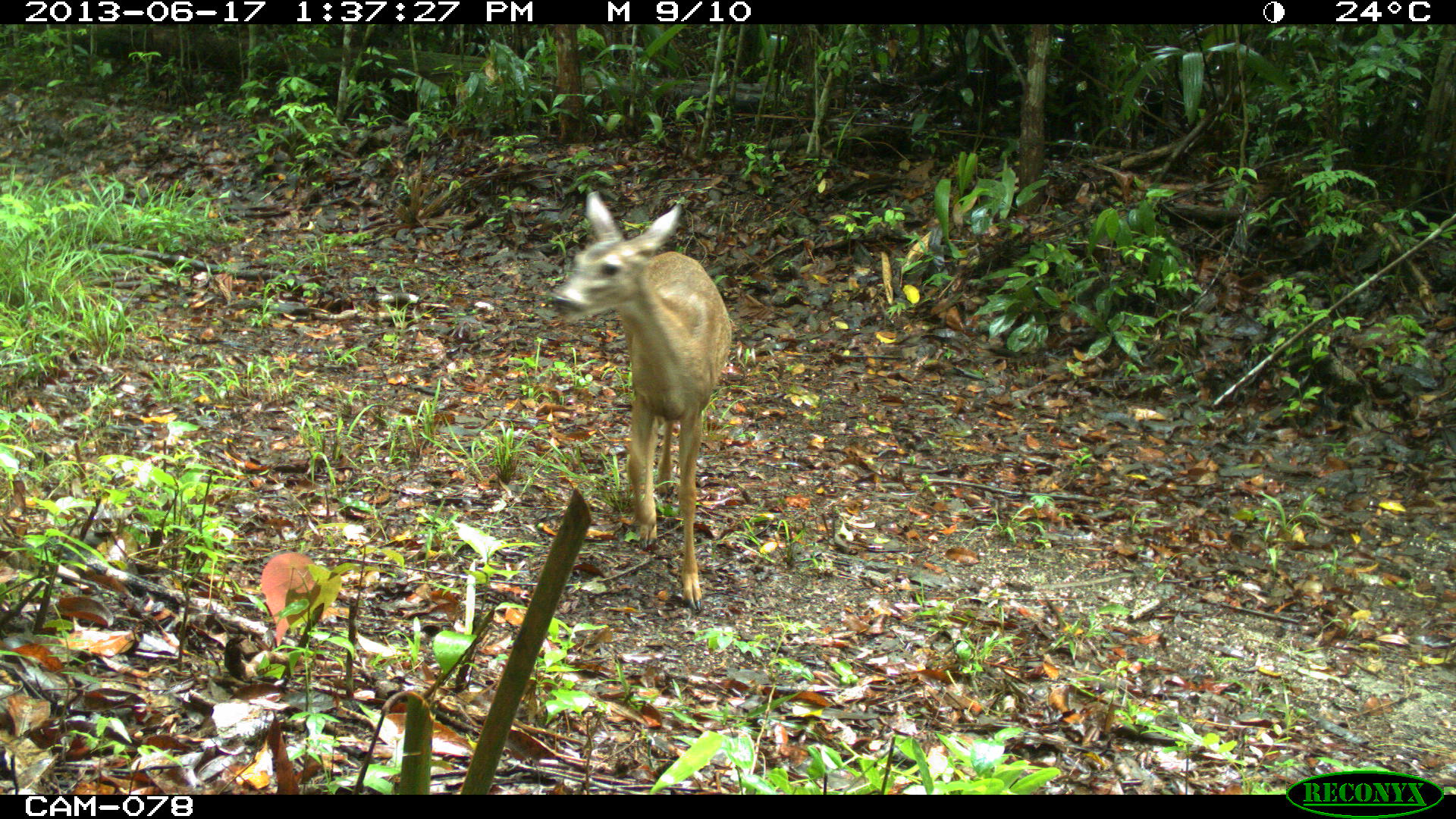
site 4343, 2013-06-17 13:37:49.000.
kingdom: Animalia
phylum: Chordata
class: Mammalia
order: Artiodactyla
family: Cervidae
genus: Odocoileus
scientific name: Odocoileus virginianus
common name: white-tailed deer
Odocoileus virginianus (white-tailed deer), count 2.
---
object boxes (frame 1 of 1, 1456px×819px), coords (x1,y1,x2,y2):
odocoileus virginianus: (549,191,730,613)